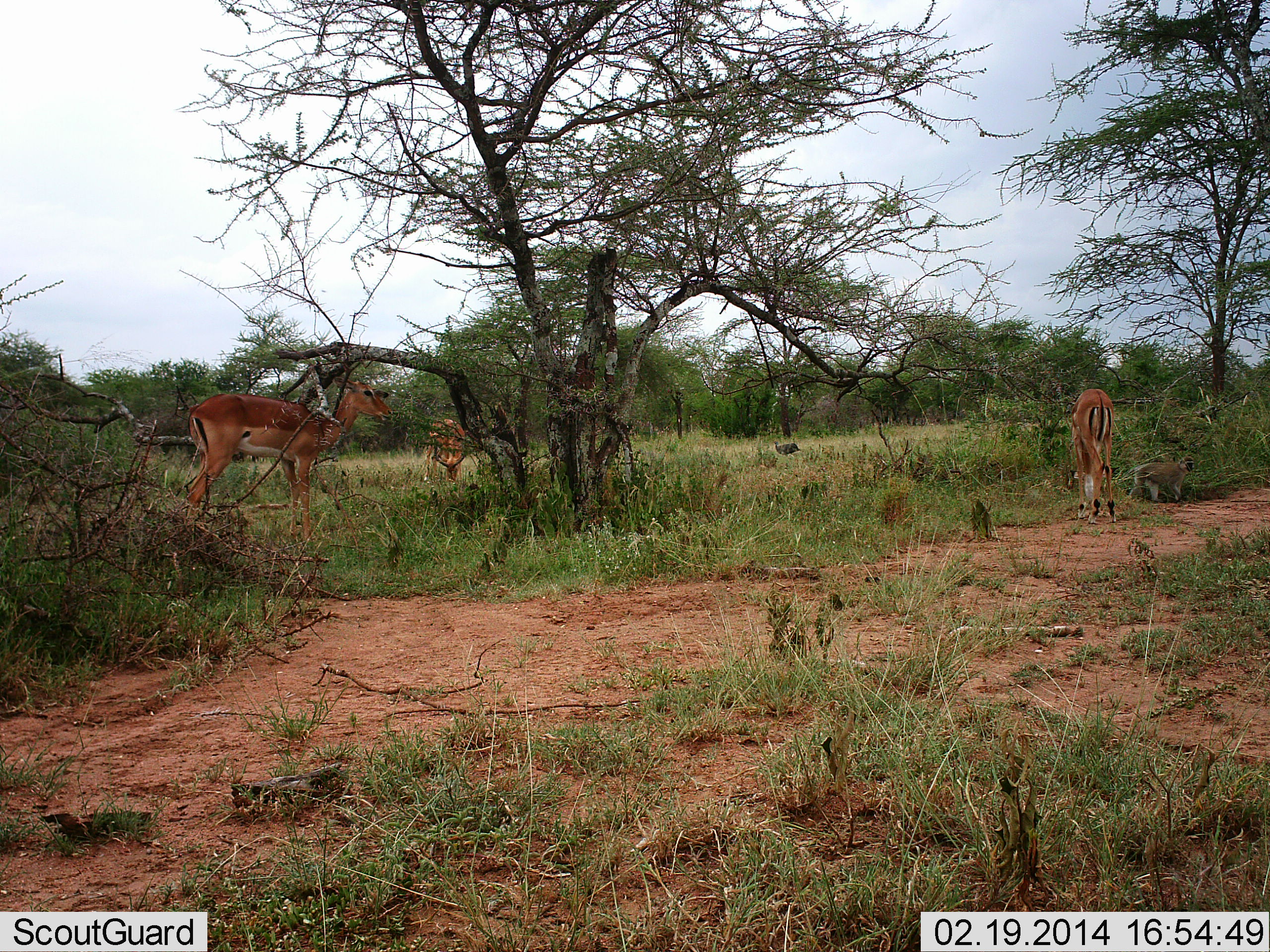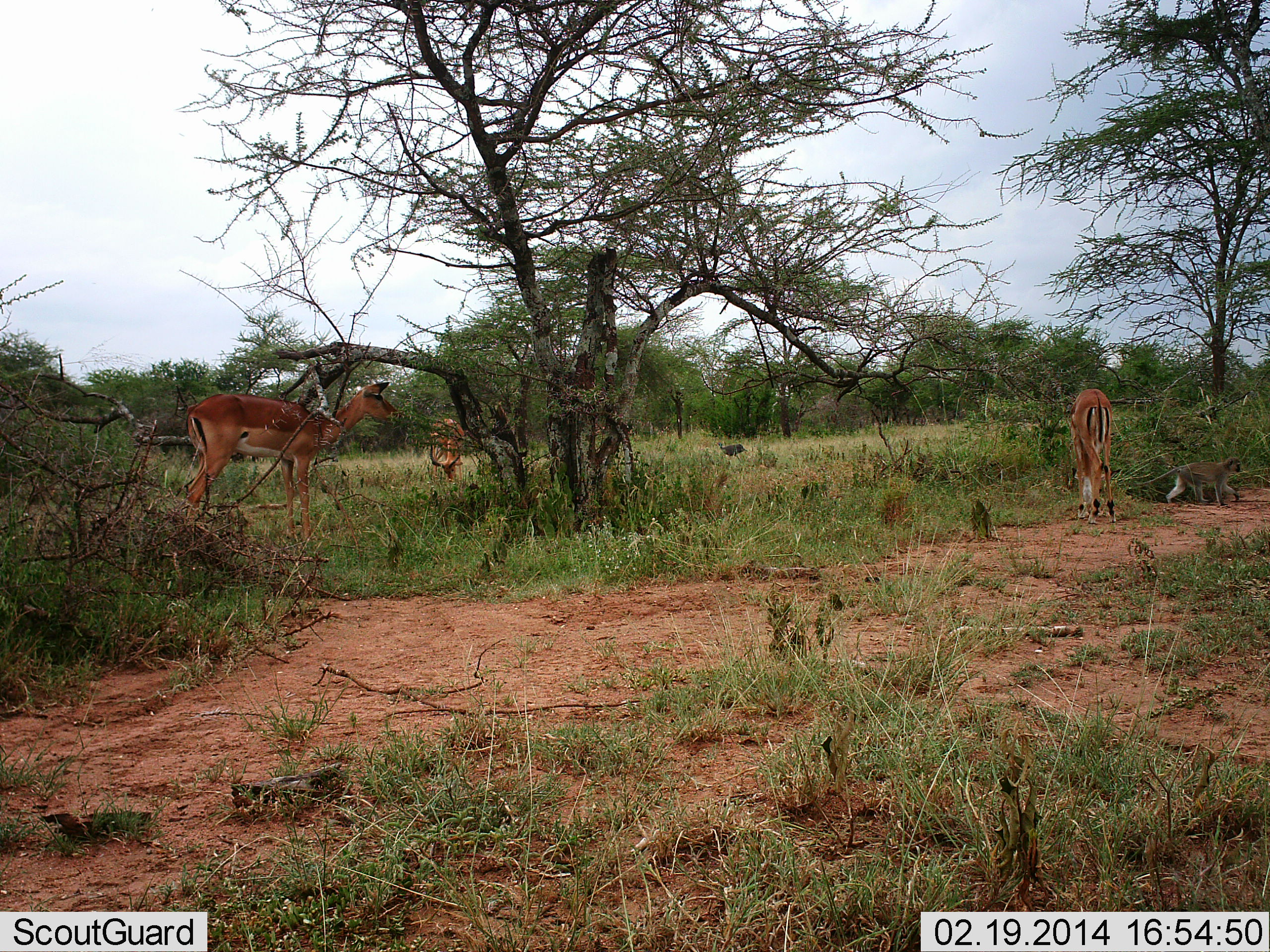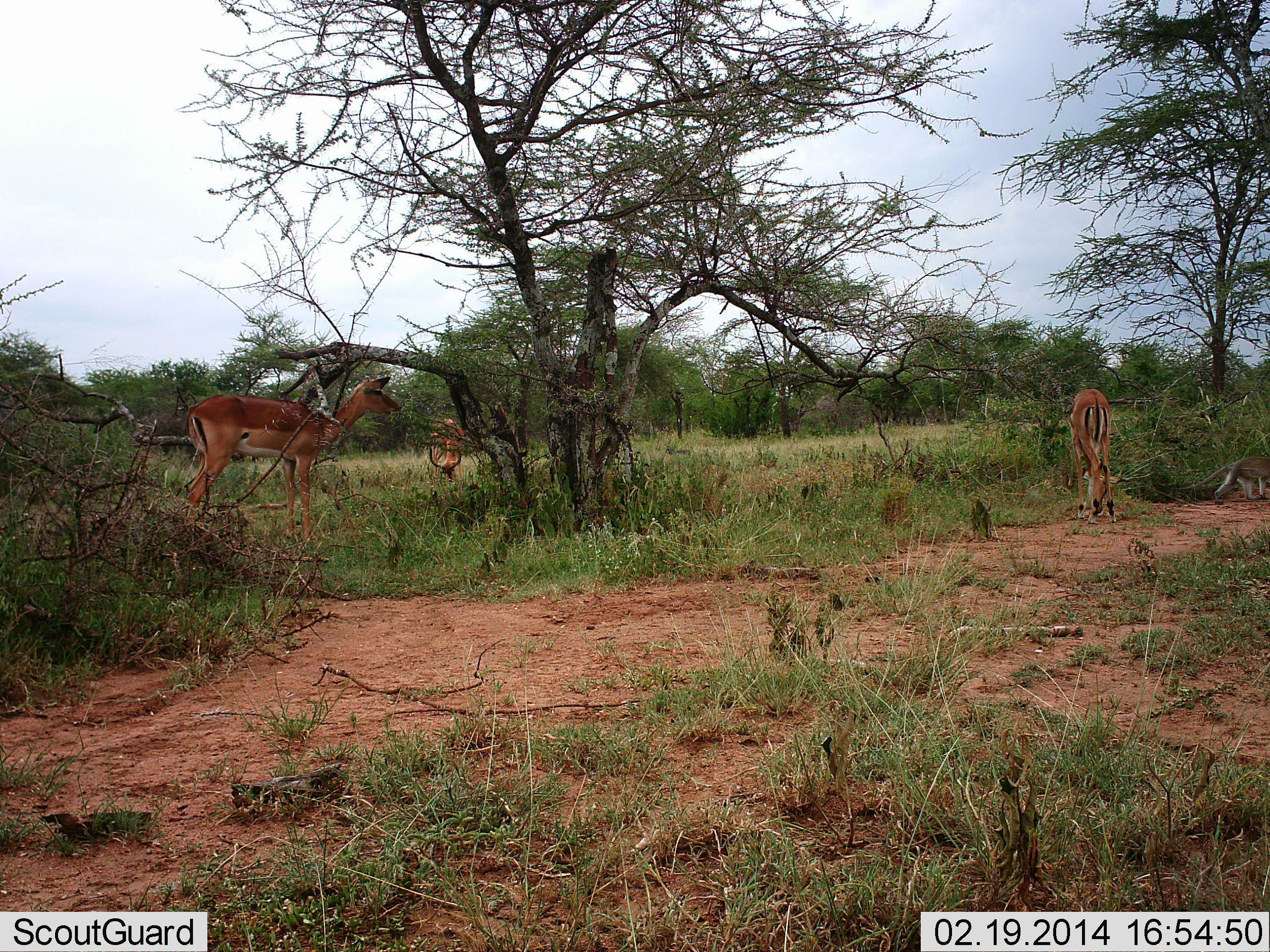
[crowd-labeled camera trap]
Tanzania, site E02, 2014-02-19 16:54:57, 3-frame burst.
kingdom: Animalia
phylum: Chordata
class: Mammalia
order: Artiodactyla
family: Bovidae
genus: Aepyceros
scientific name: Aepyceros melampus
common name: impala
Impala (Aepyceros melampus), count 3. Behavior (volunteer vote fractions): standing 83%, resting 0%, moving 4%, interacting 4%. Young present (vote fraction): 0%. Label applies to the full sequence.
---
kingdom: Animalia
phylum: Chordata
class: Mammalia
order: Primates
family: Cercopithecidae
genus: Chlorocebus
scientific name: Chlorocebus pygerythrus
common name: vervet monkey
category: monkeyvervet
Monkeyvervet (vervet monkey) (Chlorocebus pygerythrus), count 1. Behavior (volunteer vote fractions): standing 6%, resting 0%, moving 94%, interacting 0%. Young present (vote fraction): 0%. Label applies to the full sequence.